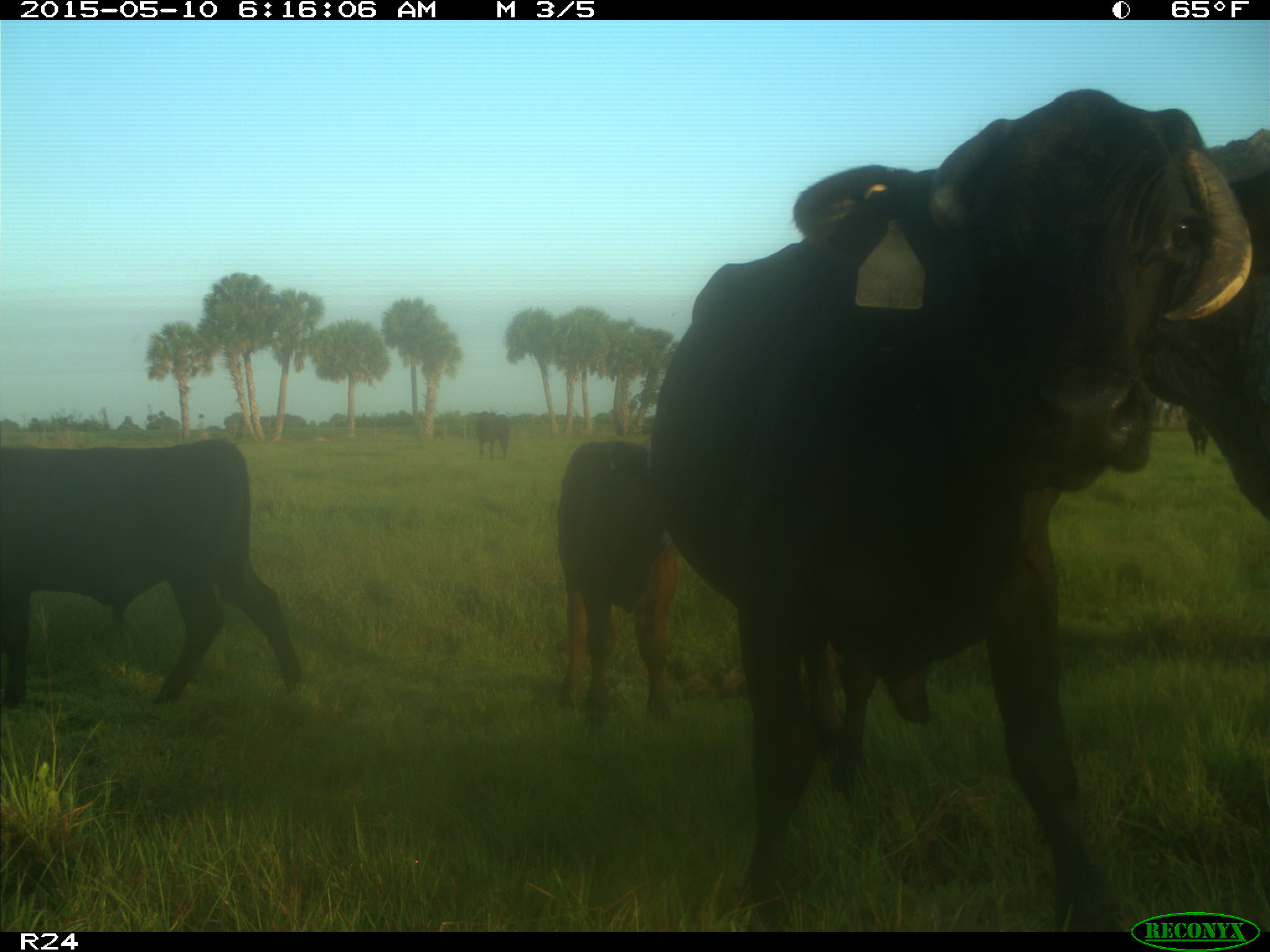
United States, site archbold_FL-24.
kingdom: Animalia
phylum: Chordata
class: Mammalia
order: Artiodactyla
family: Bovidae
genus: Bos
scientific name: Bos taurus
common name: domestic cow